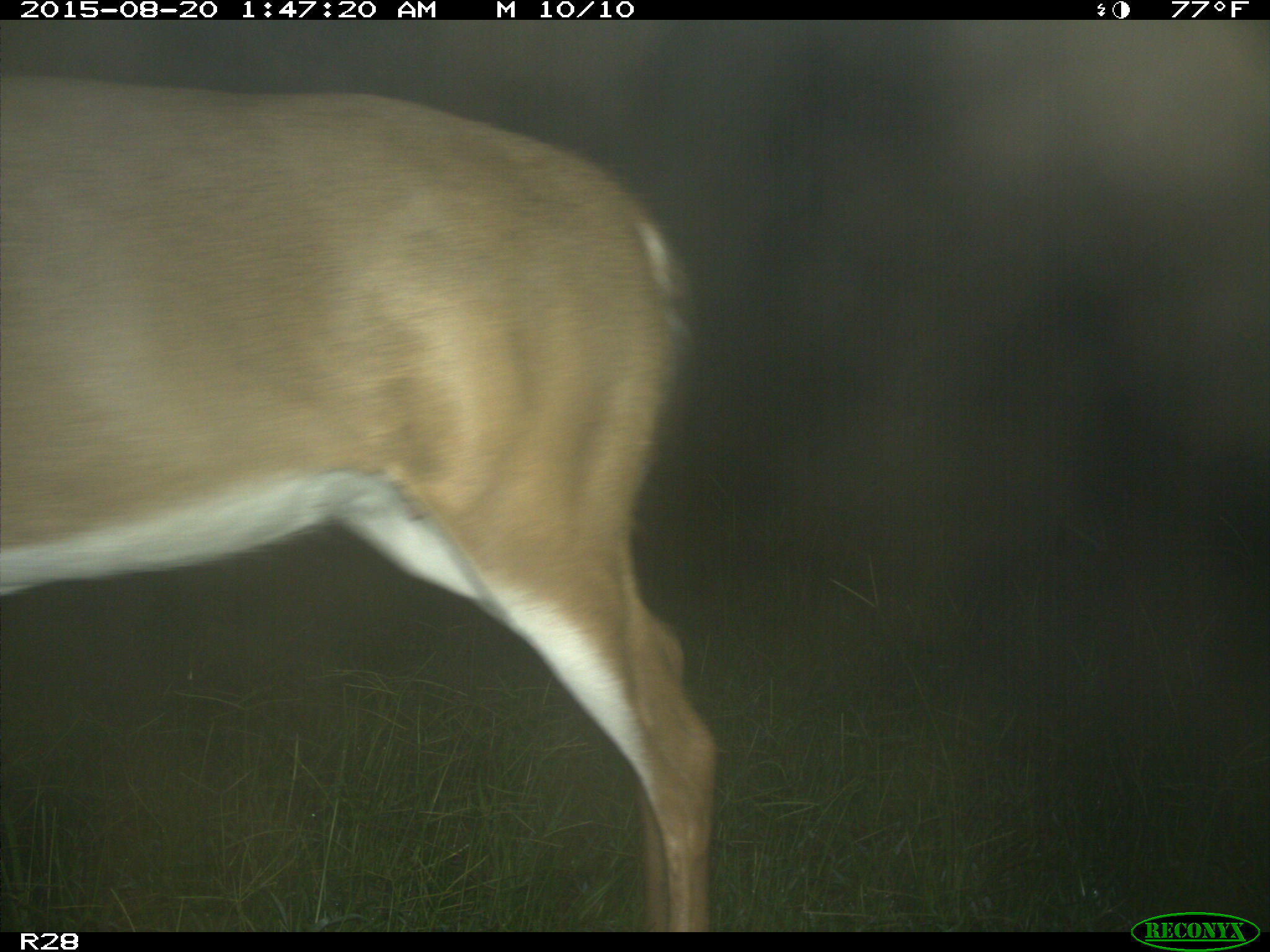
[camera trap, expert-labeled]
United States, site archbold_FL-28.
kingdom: Animalia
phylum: Chordata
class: Mammalia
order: Artiodactyla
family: Cervidae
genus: Odocoileus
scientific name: Odocoileus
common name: deer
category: unidentified deer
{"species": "unidentified deer (deer) (Odocoileus)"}